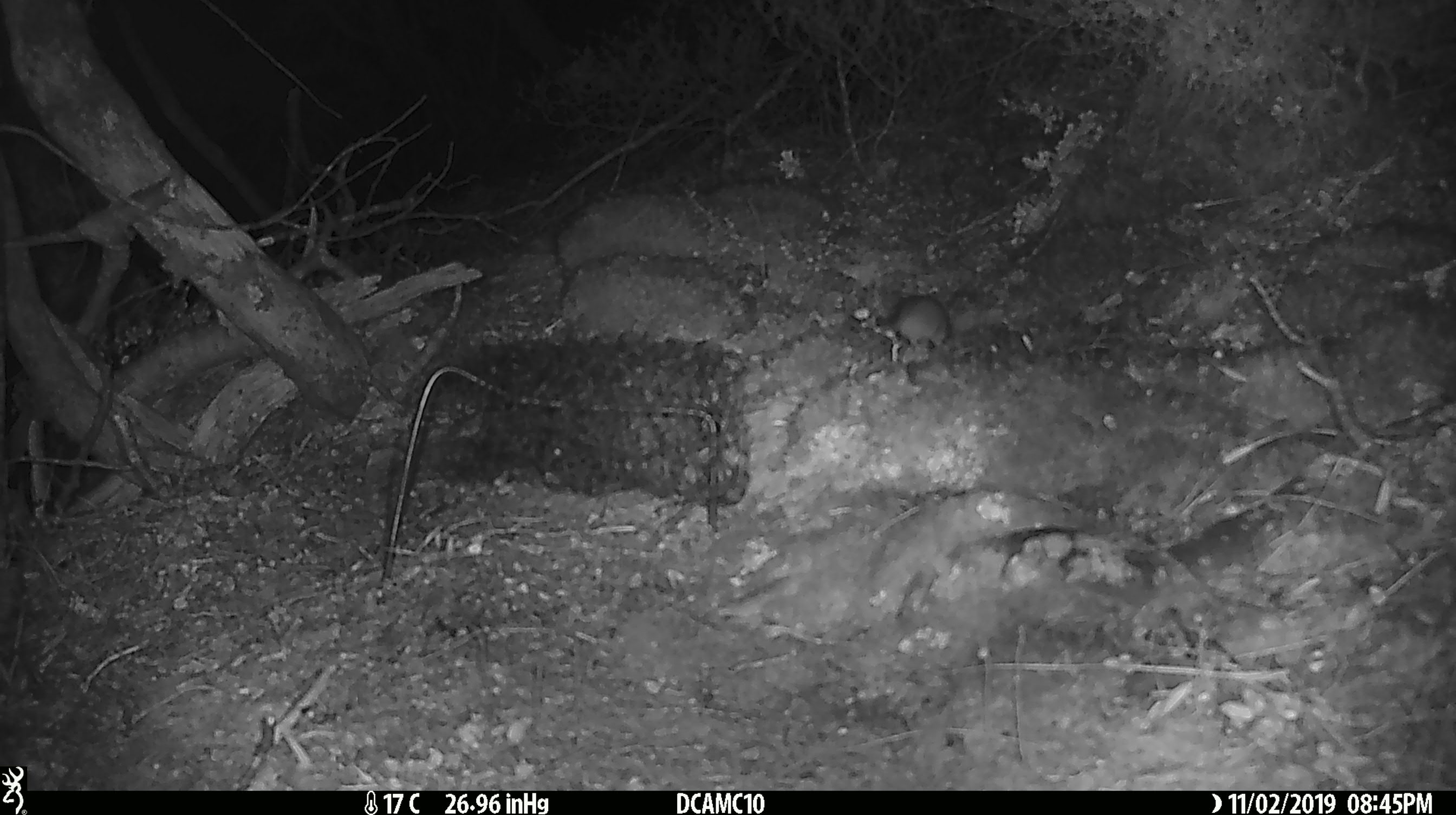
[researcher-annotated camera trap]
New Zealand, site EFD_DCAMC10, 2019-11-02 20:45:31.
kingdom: Animalia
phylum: Chordata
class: Mammalia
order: Rodentia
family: Muridae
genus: Mus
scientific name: Mus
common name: mouse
Mouse (Mus).